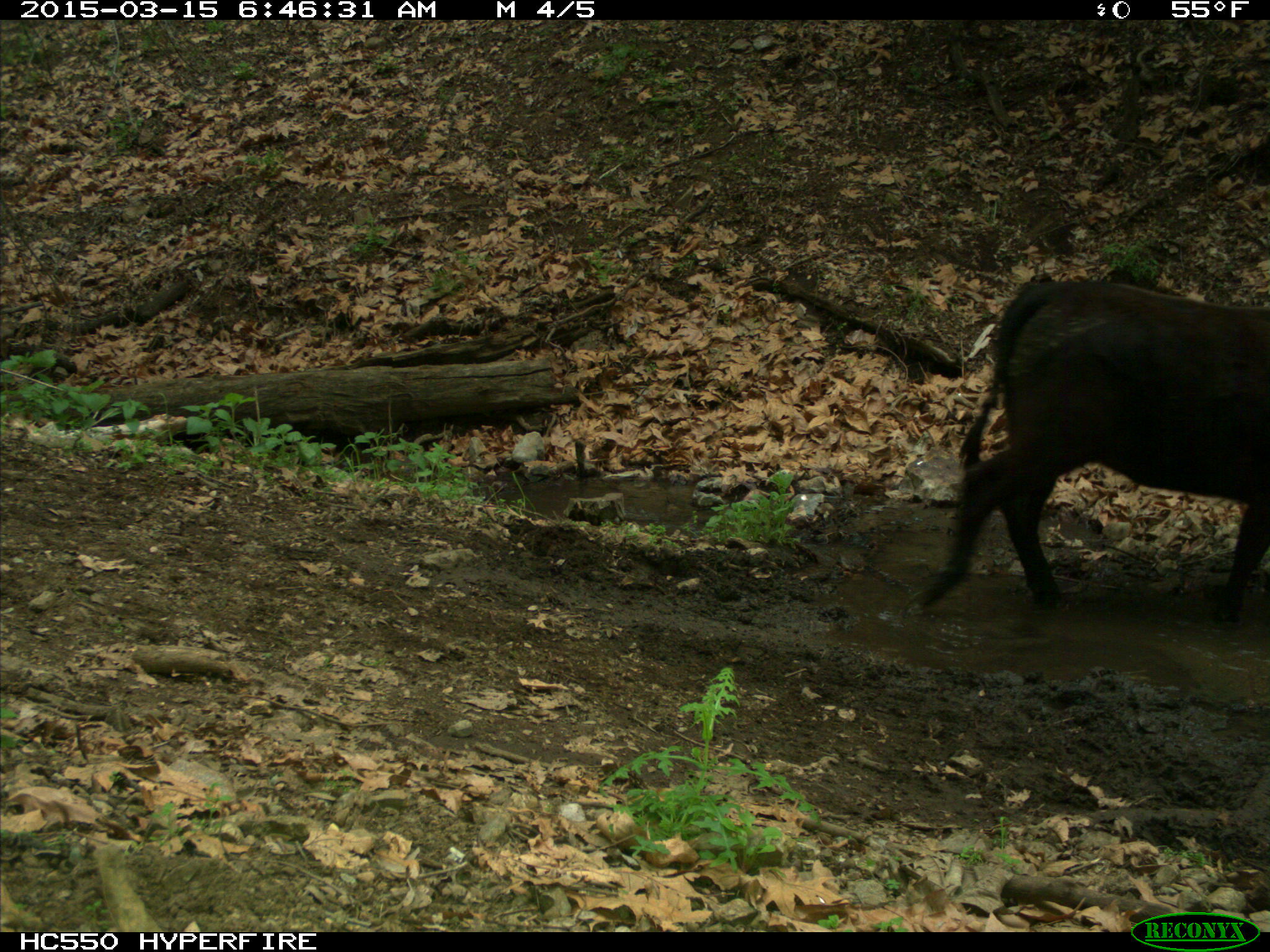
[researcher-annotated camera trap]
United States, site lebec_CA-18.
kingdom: Animalia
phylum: Chordata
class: Mammalia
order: Artiodactyla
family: Bovidae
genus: Bos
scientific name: Bos taurus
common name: domestic cow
Bos taurus (domestic cow).